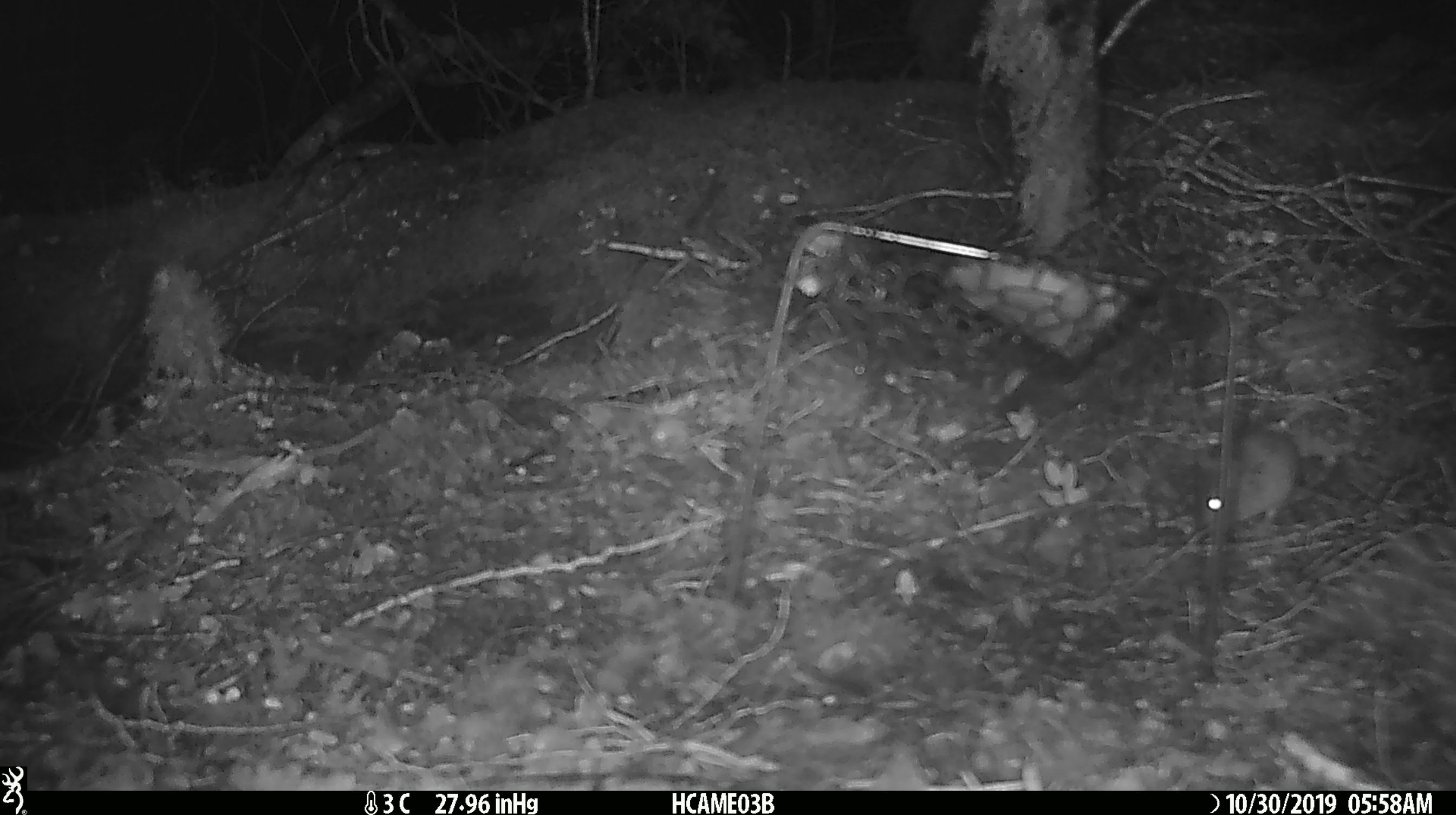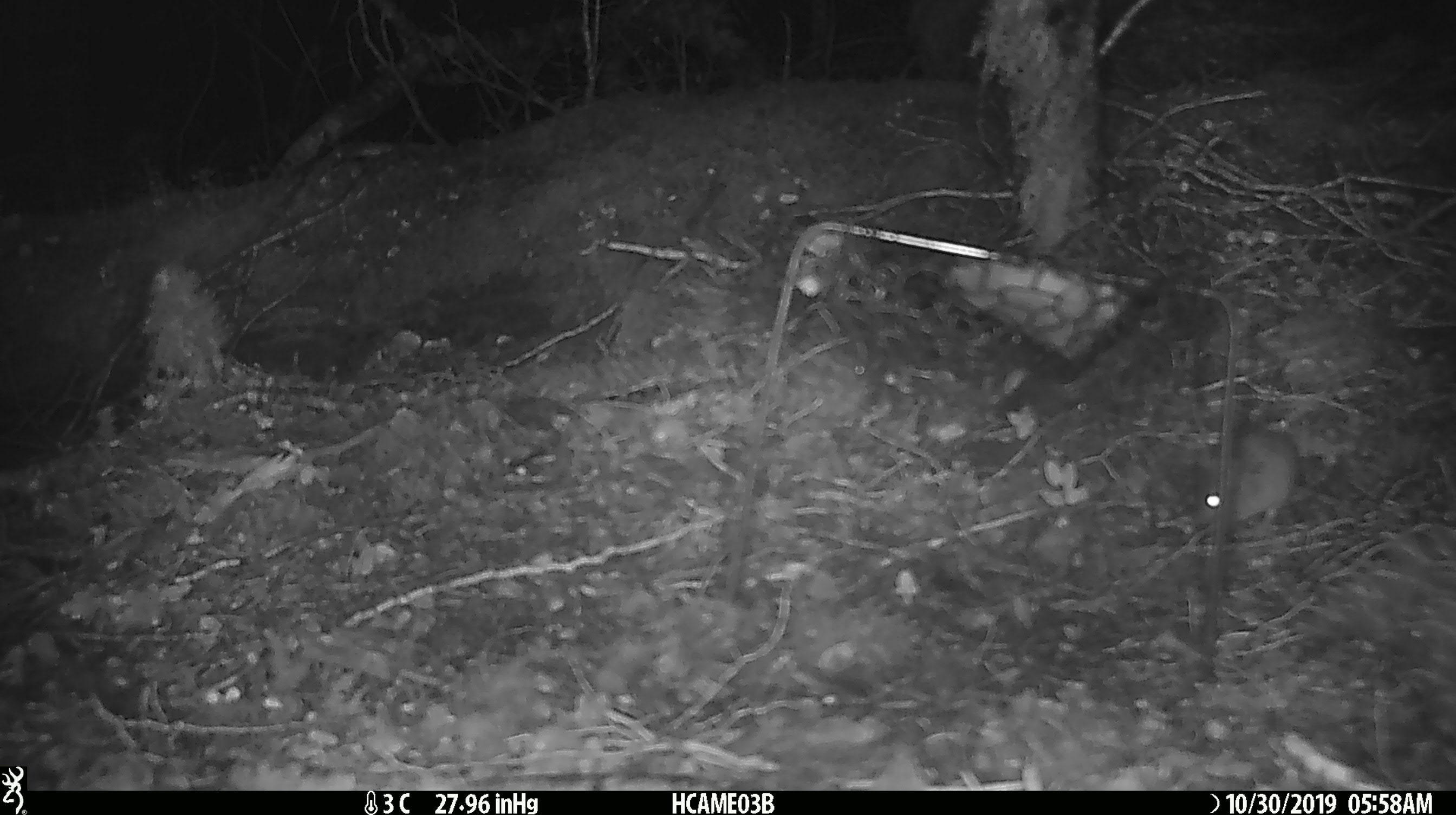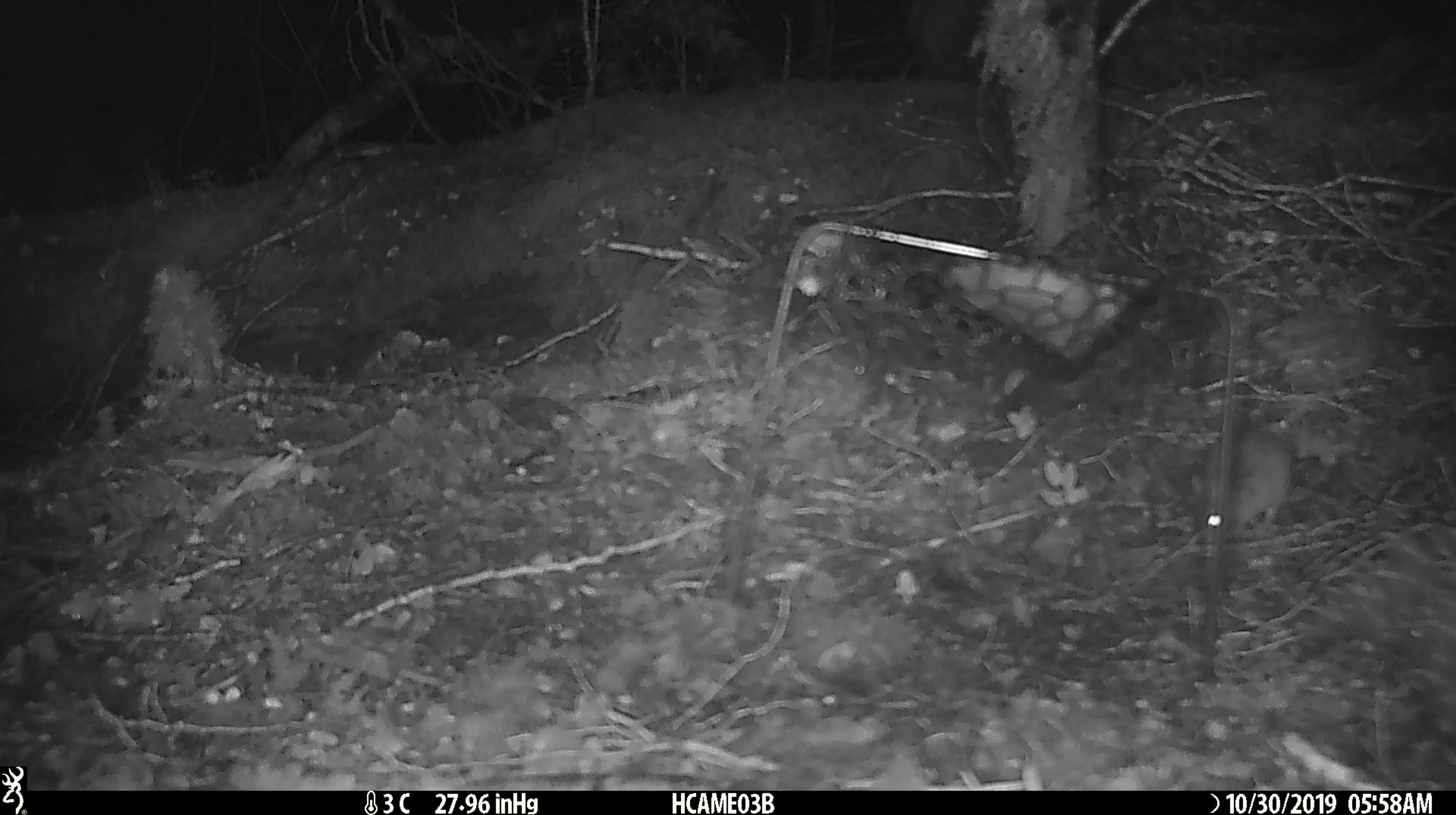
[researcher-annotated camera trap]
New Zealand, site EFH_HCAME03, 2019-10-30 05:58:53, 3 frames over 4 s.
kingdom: Animalia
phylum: Chordata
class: Mammalia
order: Rodentia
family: Muridae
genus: Mus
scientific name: Mus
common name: mouse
Mouse (Mus).